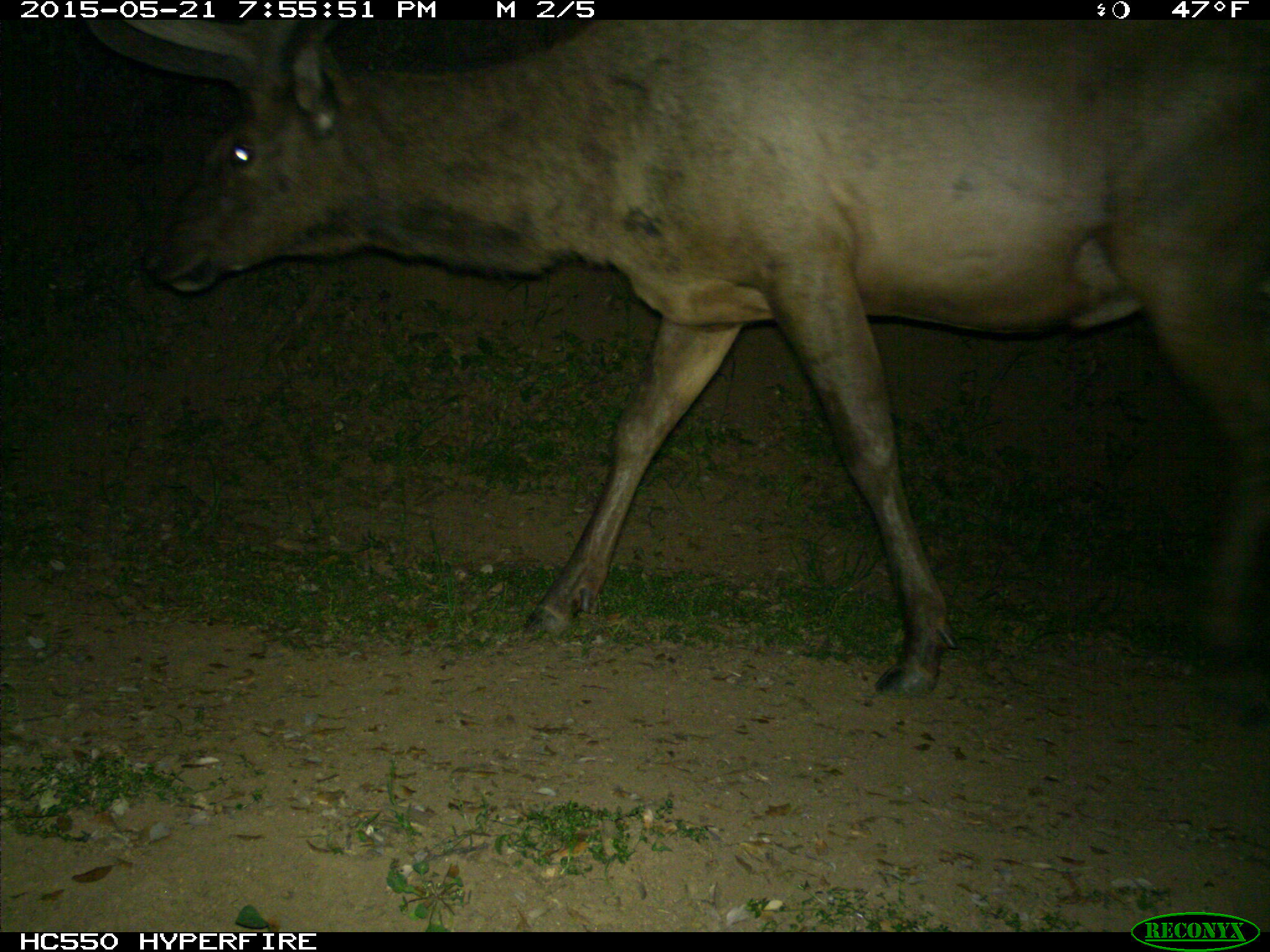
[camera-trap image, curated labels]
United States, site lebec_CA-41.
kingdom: Animalia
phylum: Chordata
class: Mammalia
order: Artiodactyla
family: Cervidae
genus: Cervus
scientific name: Cervus canadensis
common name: elk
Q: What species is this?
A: Cervus canadensis (elk).